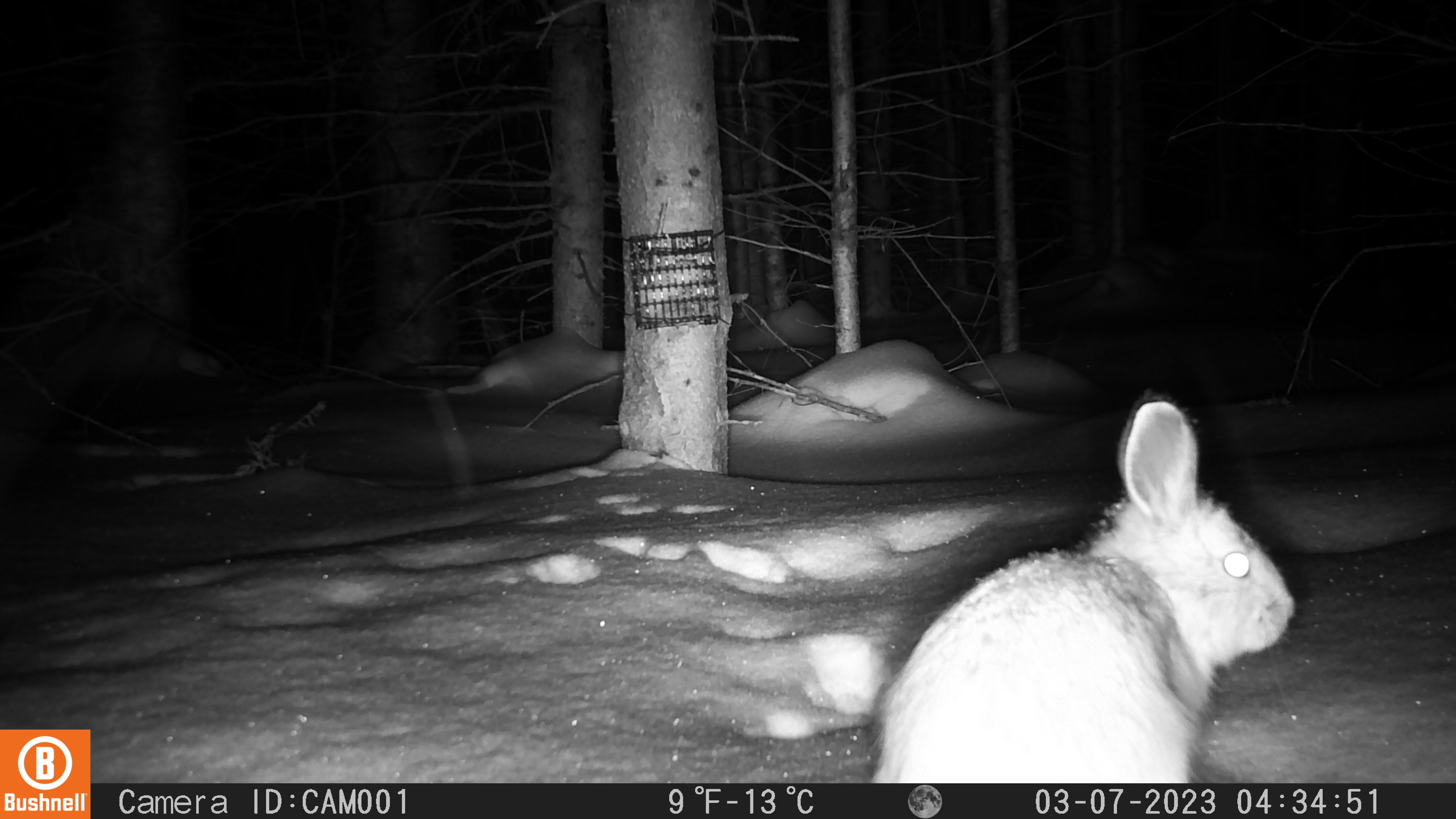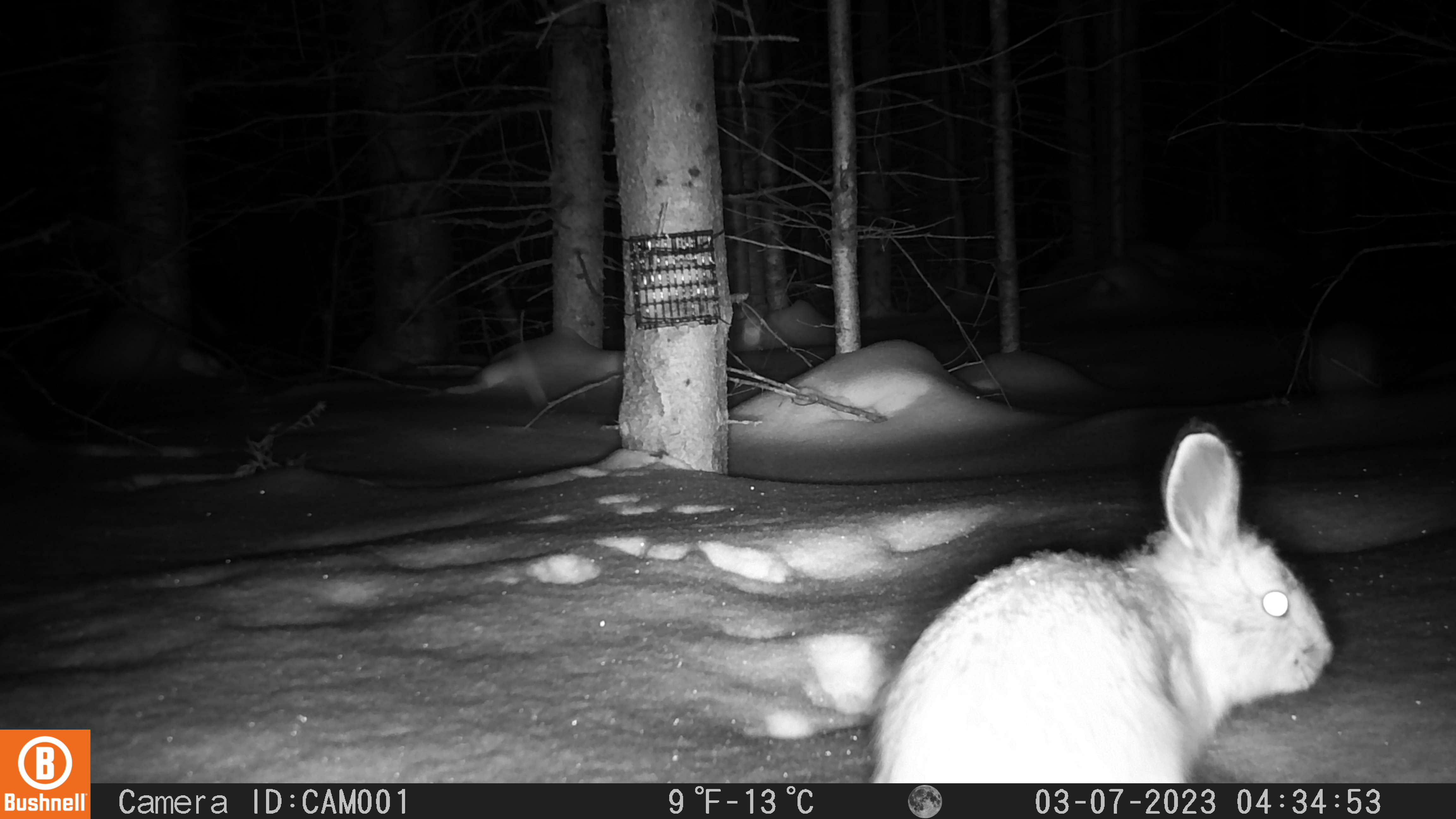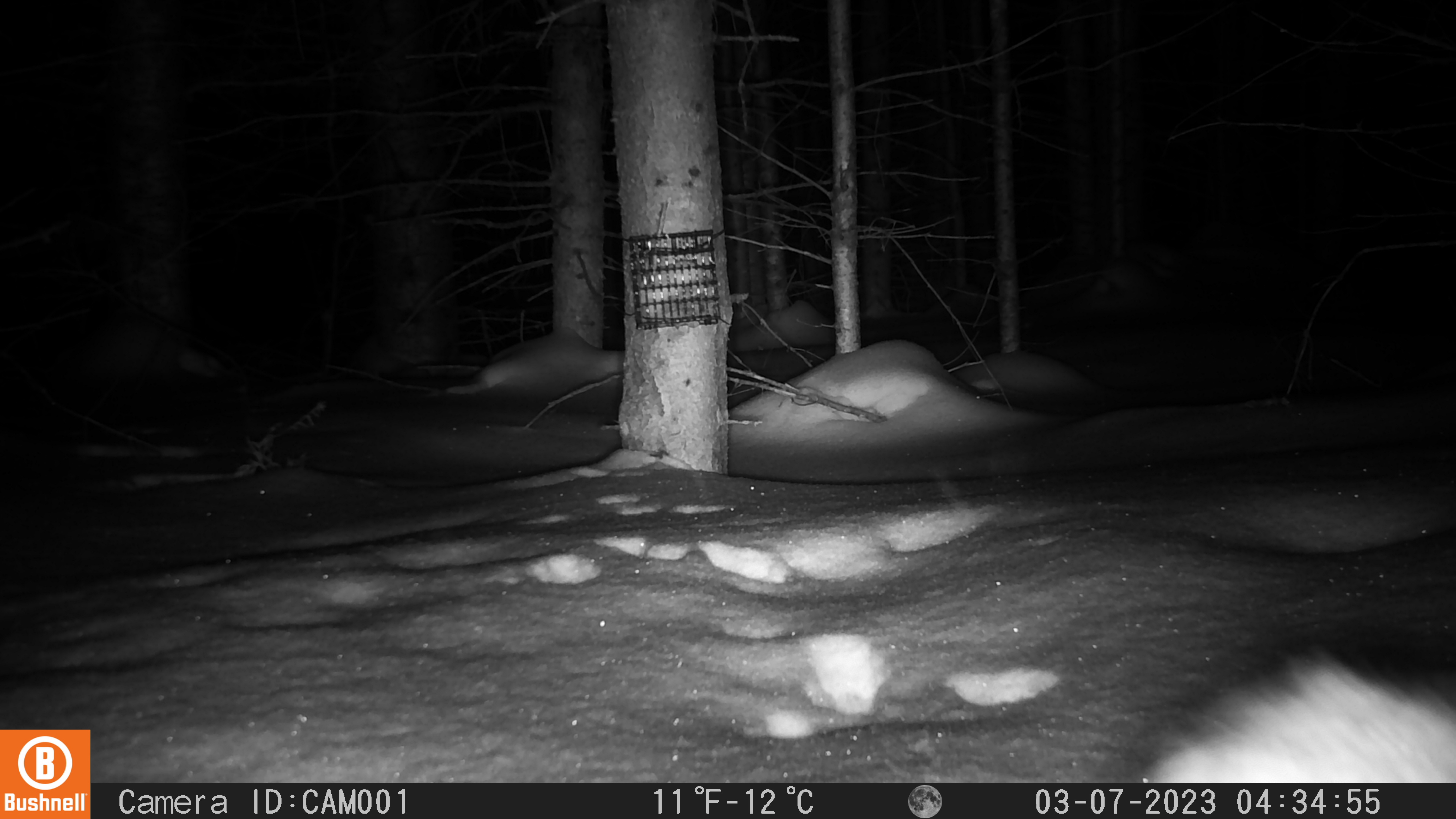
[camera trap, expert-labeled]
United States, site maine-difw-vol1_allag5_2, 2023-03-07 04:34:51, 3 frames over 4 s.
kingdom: Animalia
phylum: Chordata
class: Mammalia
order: Lagomorpha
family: Leporidae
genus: Lepus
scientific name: Lepus americanus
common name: snowshoe hare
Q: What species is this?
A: Snowshoe hare (Lepus americanus).